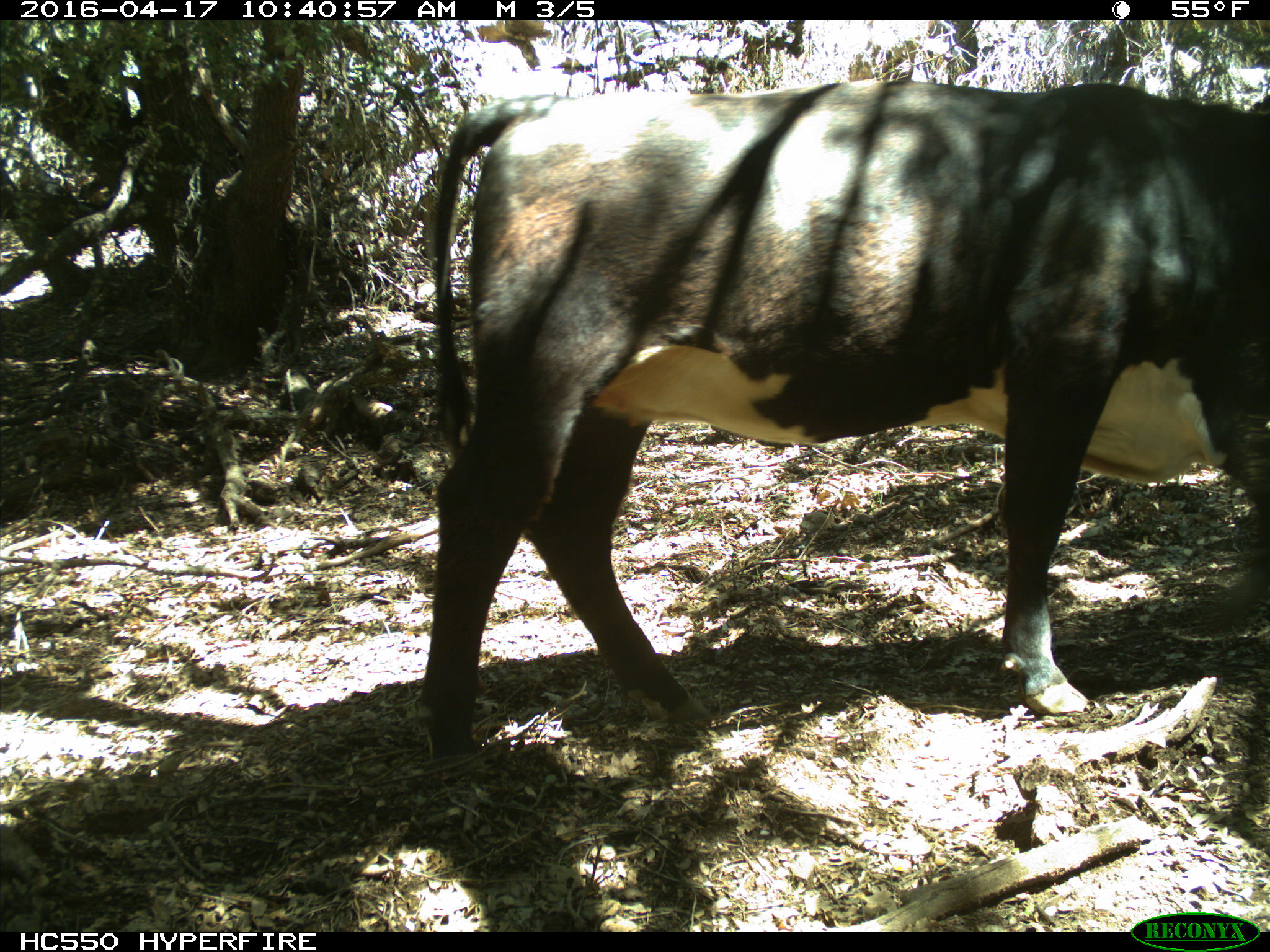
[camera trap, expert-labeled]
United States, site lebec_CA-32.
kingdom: Animalia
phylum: Chordata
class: Mammalia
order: Artiodactyla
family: Bovidae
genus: Bos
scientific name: Bos taurus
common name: domestic cow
Bos taurus (domestic cow).